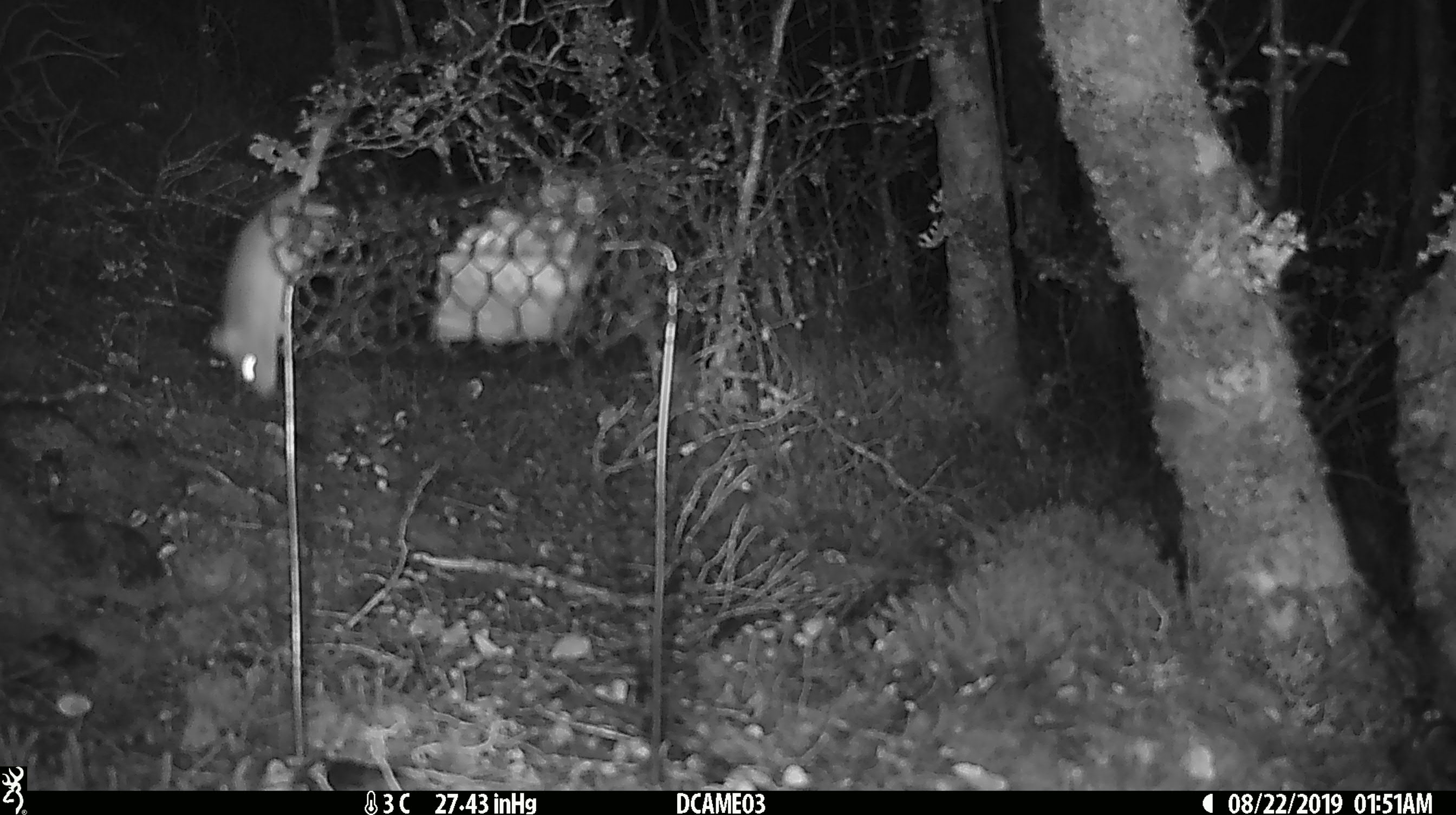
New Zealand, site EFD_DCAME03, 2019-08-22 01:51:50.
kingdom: Animalia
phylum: Chordata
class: Mammalia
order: Rodentia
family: Muridae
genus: Mus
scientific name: Mus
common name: mouse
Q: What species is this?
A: Mouse (Mus).